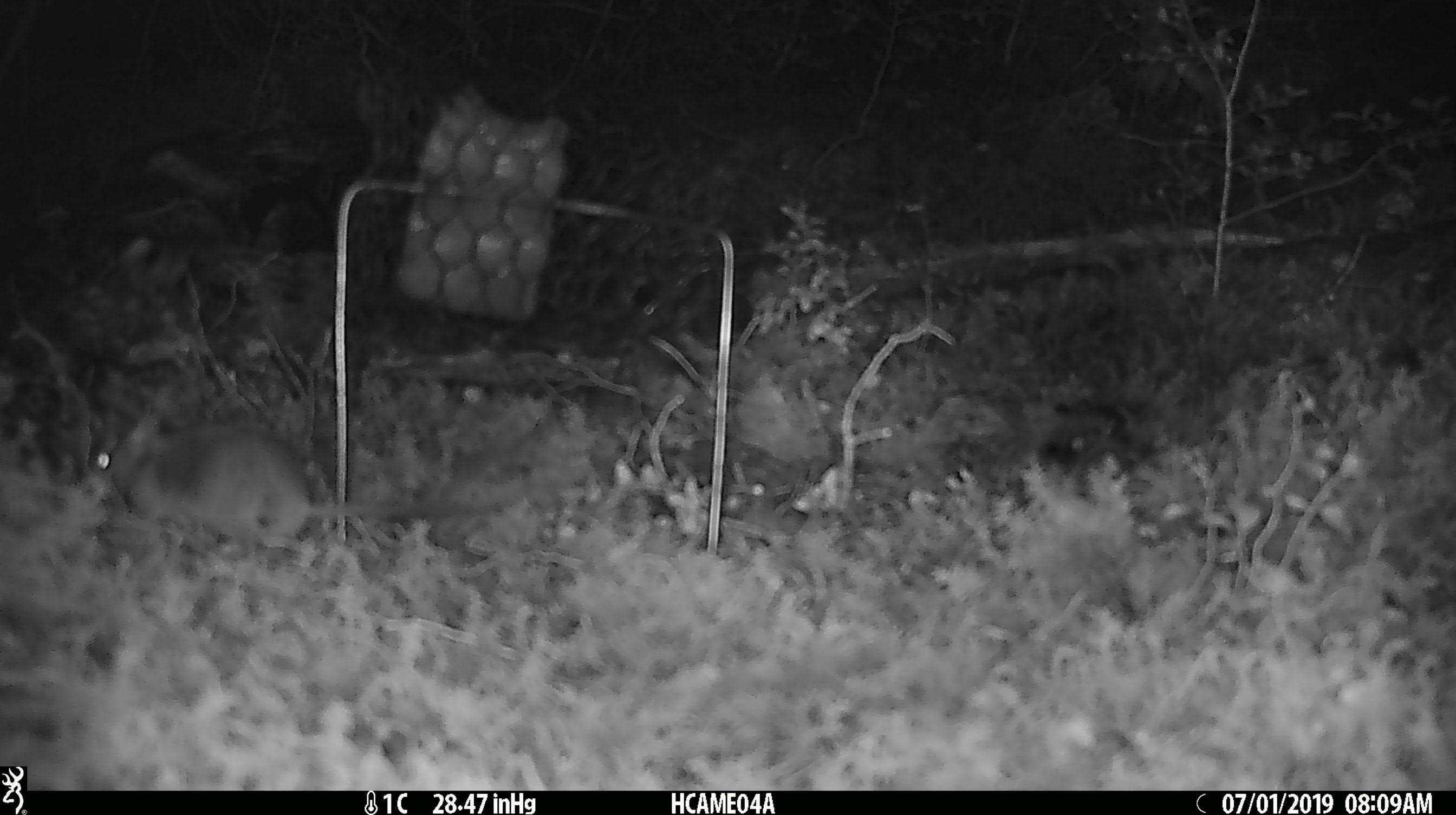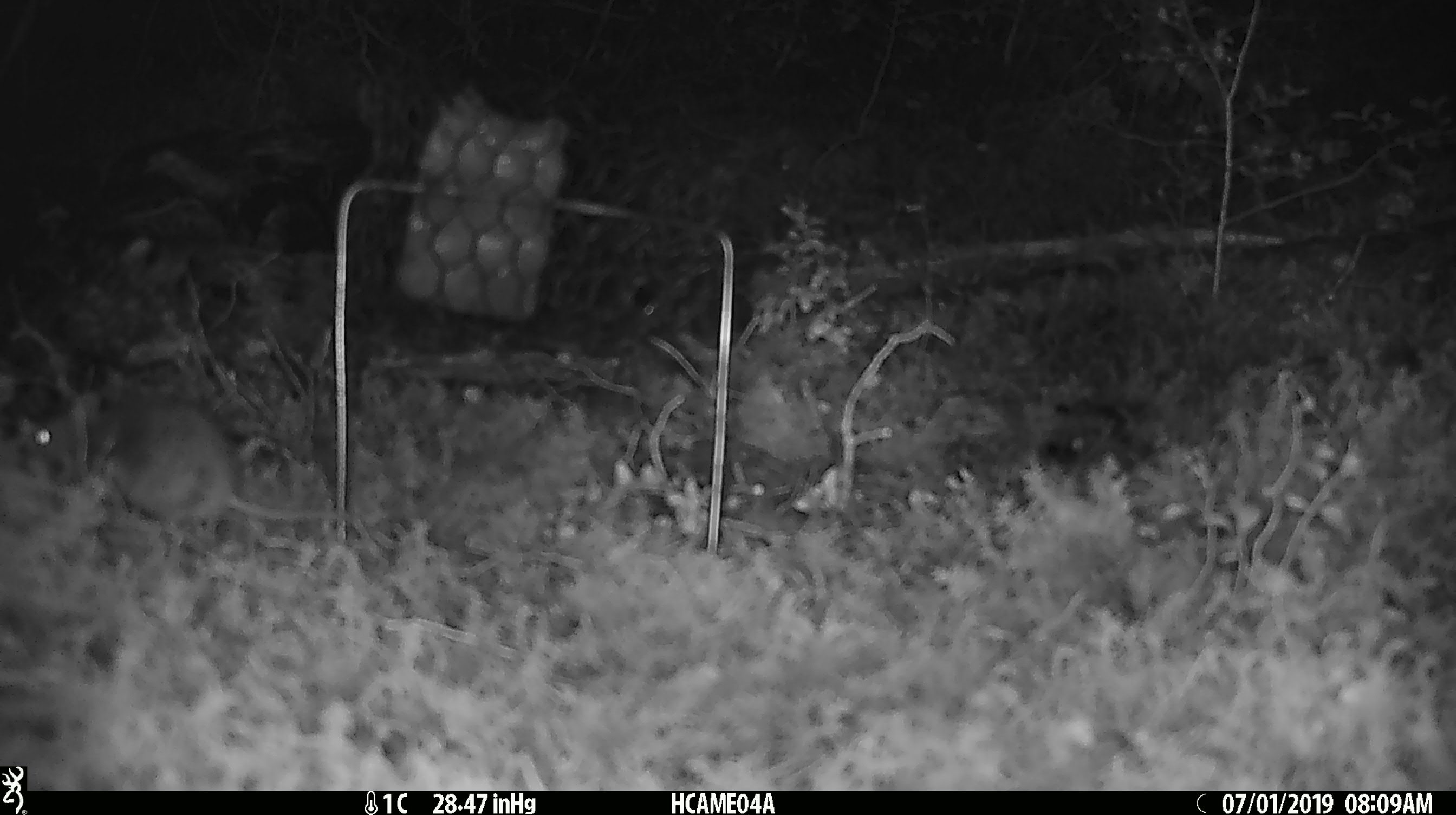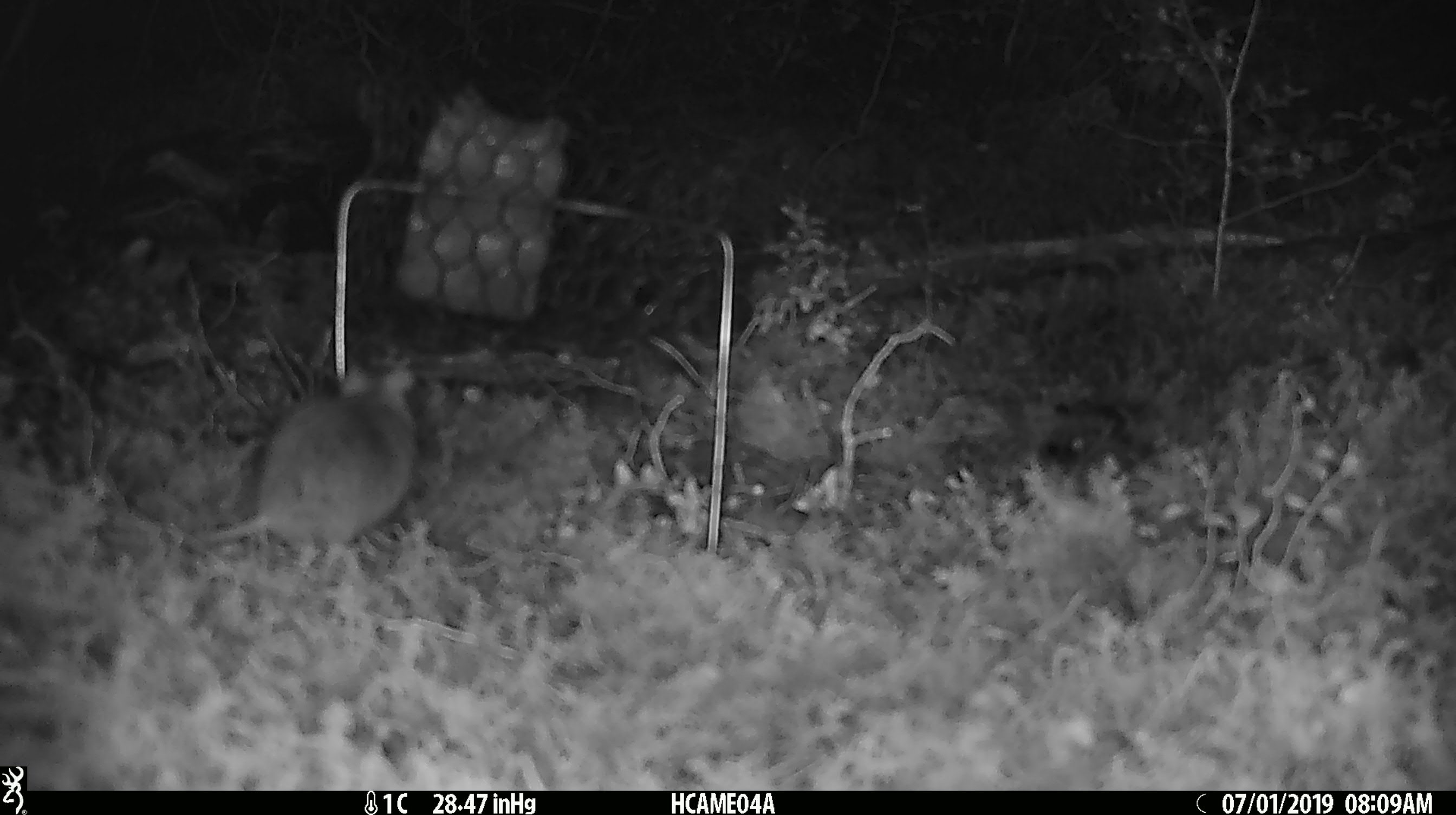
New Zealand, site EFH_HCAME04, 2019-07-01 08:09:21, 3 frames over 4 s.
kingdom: Animalia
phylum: Chordata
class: Mammalia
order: Rodentia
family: Muridae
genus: Mus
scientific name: Mus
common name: mouse